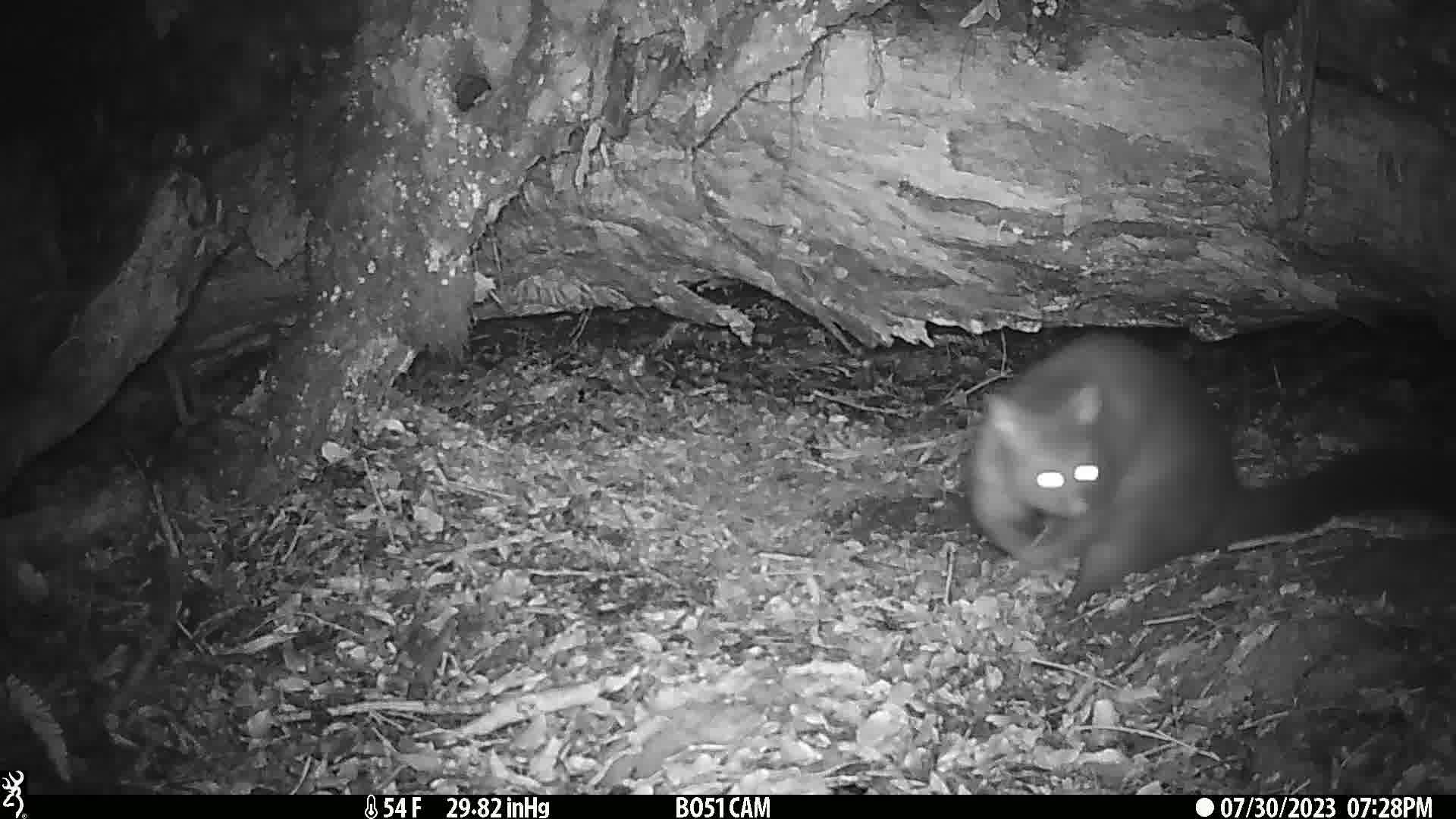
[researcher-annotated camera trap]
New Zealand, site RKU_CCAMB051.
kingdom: Animalia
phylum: Chordata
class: Mammalia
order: Diprotodontia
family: Phalangeridae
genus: Trichosurus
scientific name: Trichosurus vulpecula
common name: common brushtail possum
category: possum